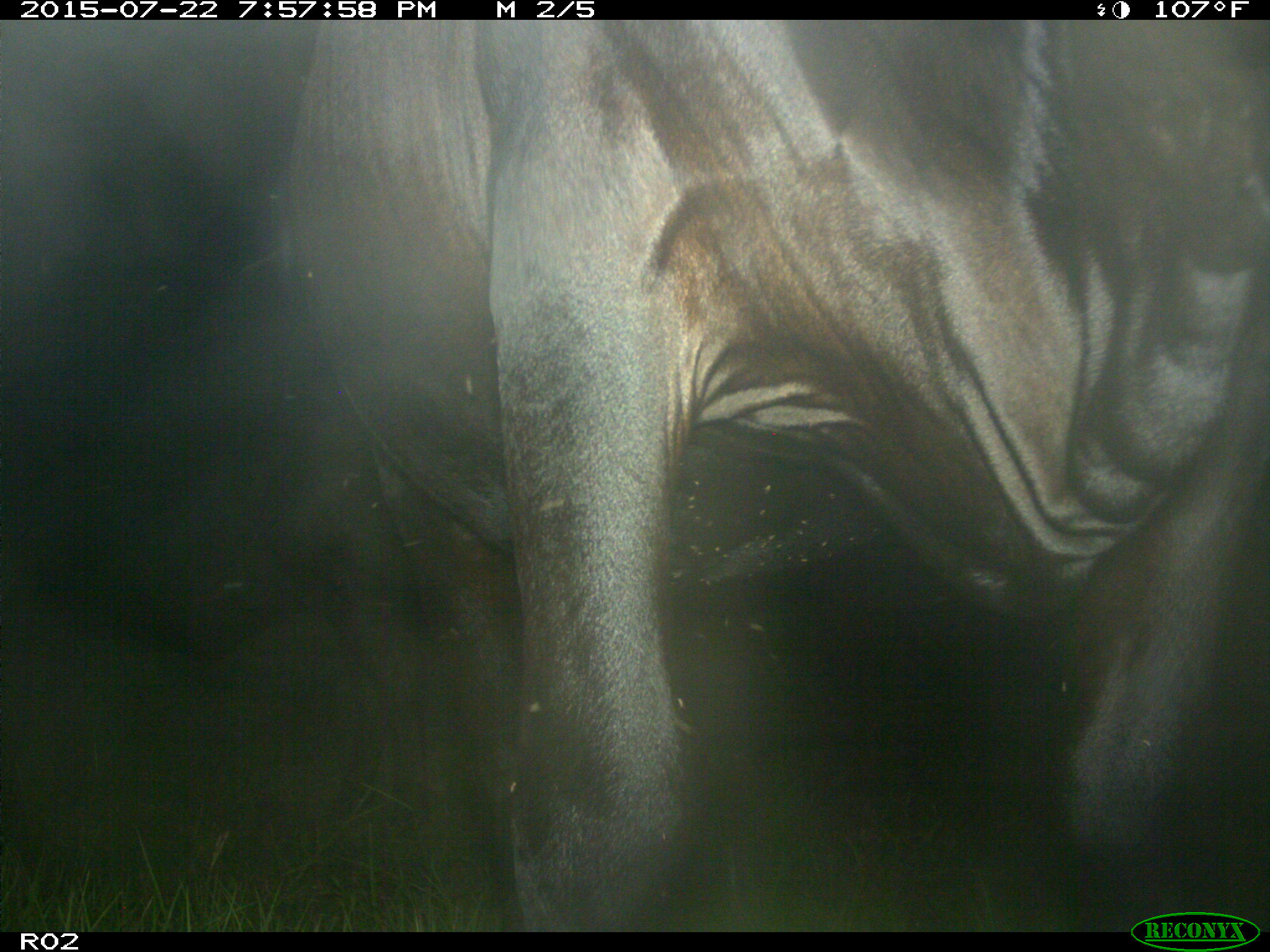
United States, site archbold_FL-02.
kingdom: Animalia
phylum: Chordata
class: Mammalia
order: Artiodactyla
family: Bovidae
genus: Bos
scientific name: Bos taurus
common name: domestic cow